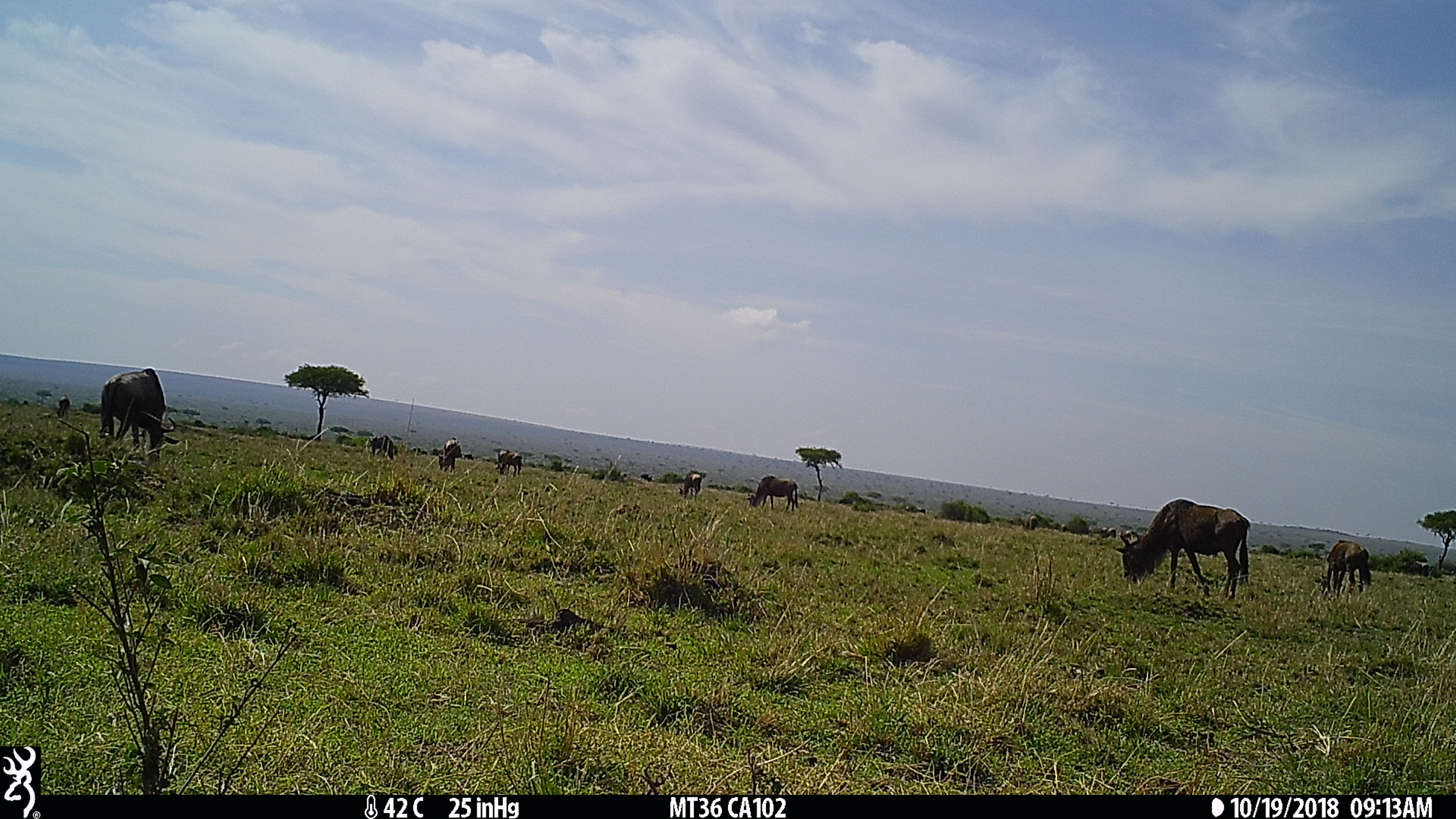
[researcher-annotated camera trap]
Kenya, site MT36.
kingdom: Animalia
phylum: Chordata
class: Mammalia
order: Artiodactyla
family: Bovidae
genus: Connochaetes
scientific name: Connochaetes taurinus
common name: blue wildebeest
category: wildebeest